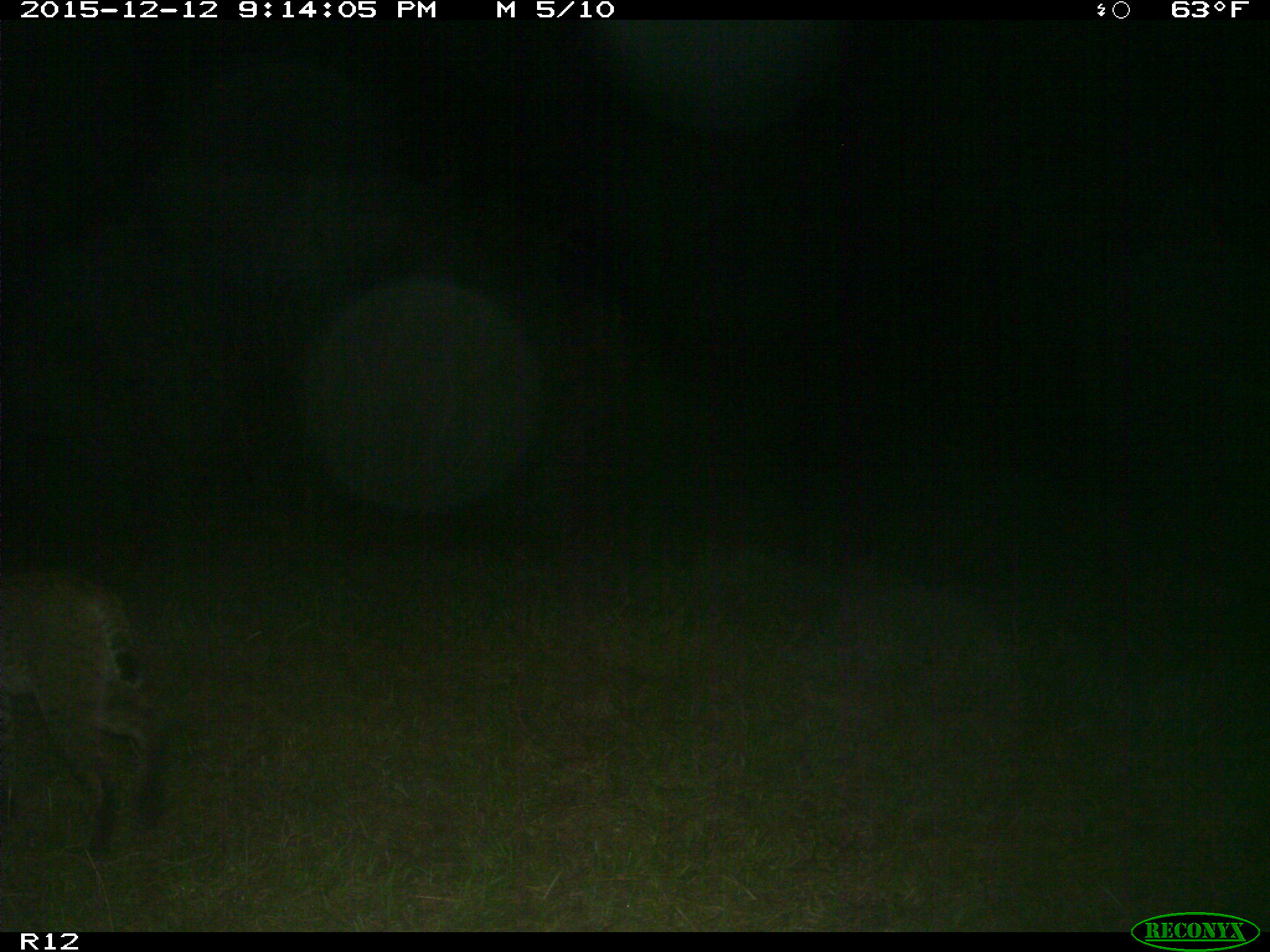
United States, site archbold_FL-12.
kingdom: Animalia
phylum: Chordata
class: Mammalia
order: Carnivora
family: Felidae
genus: Lynx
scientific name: Lynx rufus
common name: bobcat